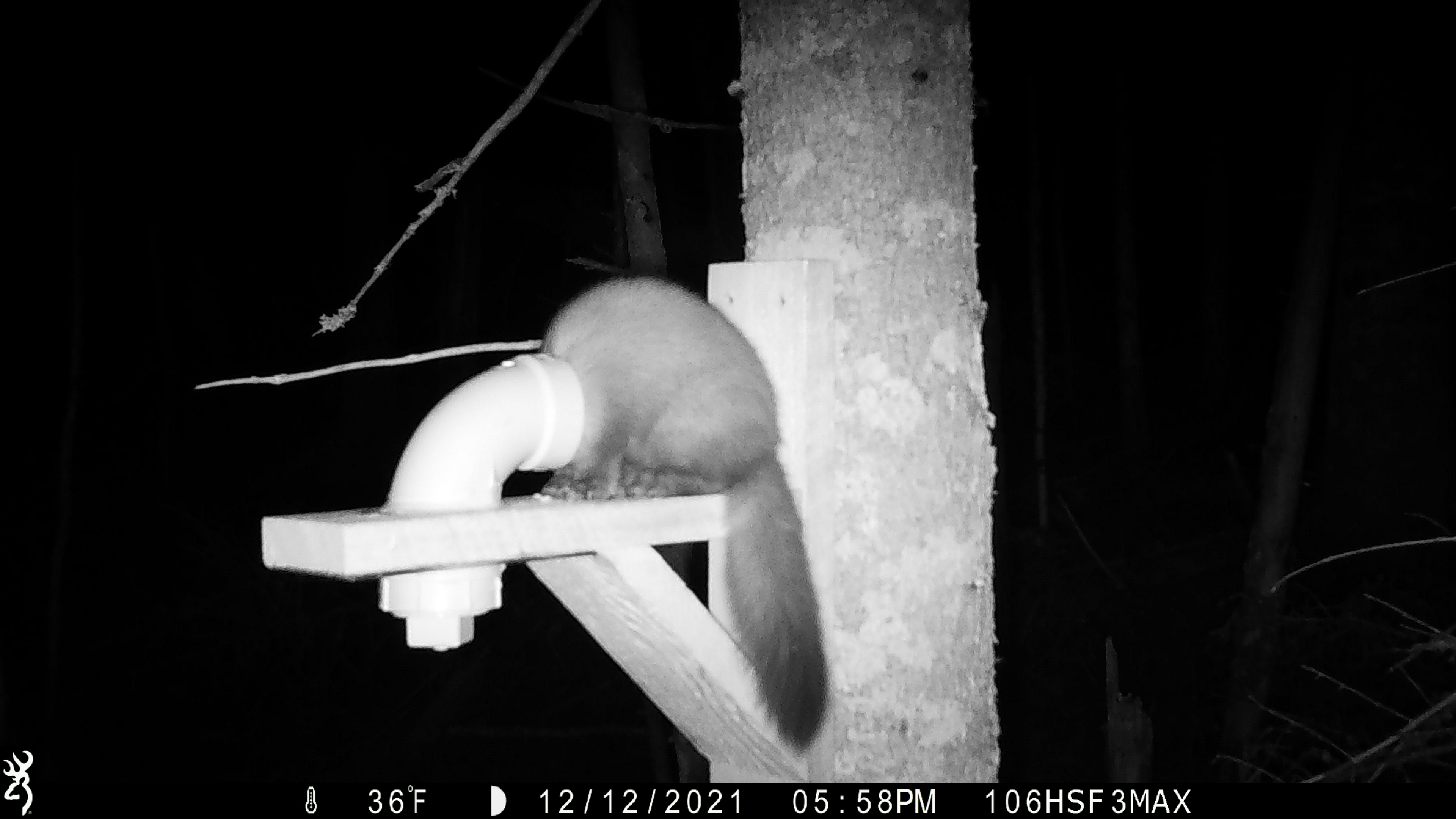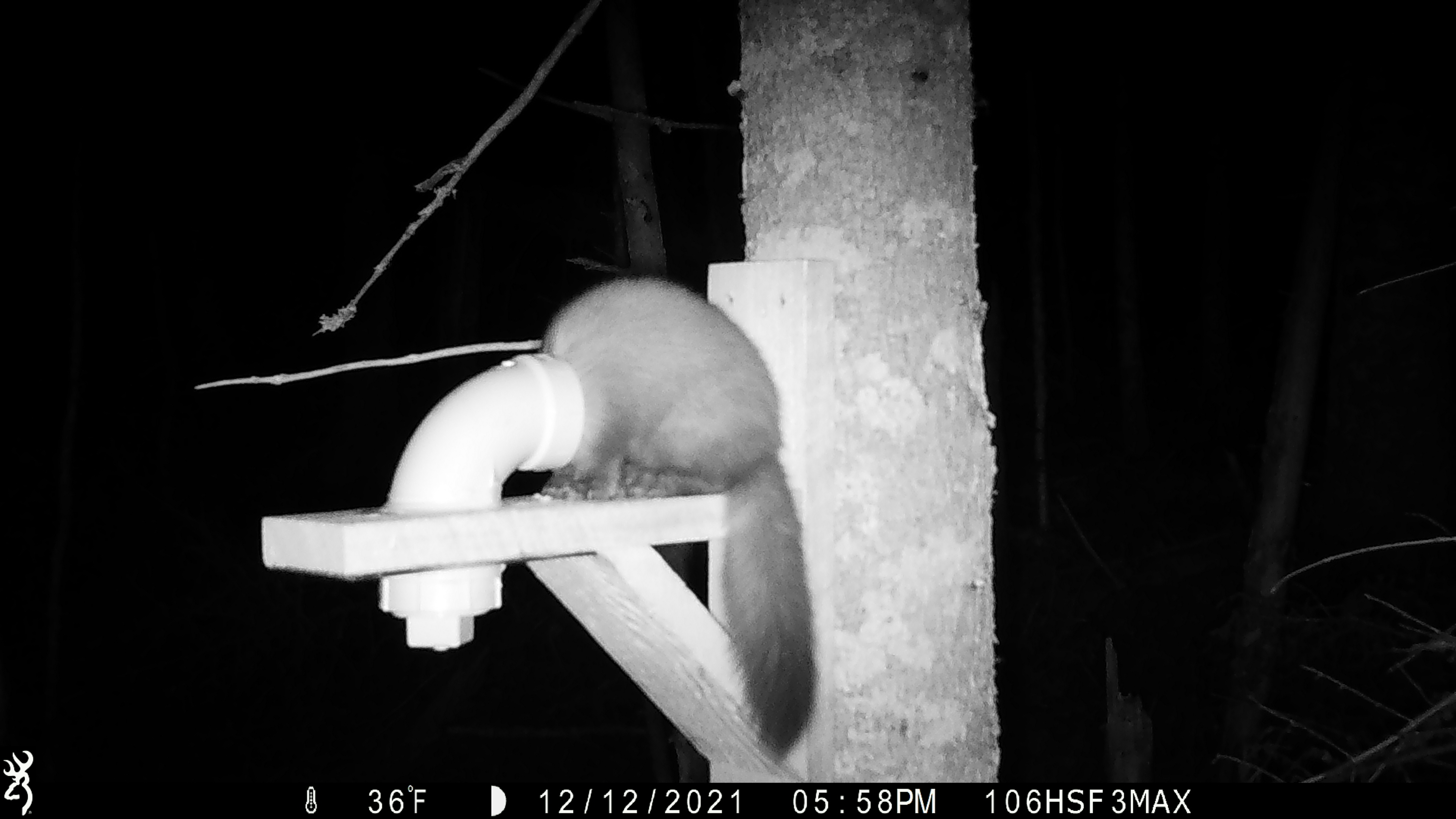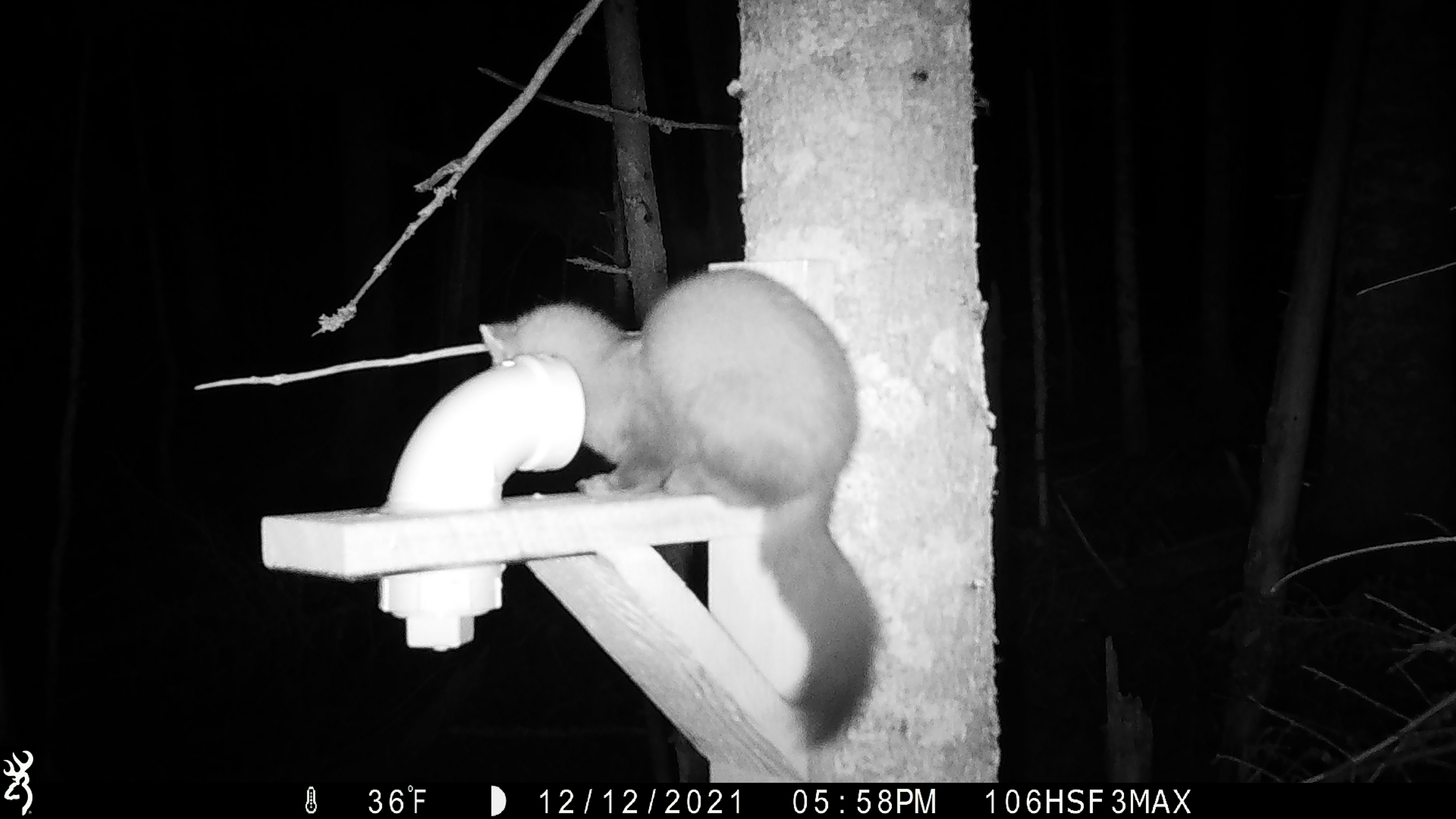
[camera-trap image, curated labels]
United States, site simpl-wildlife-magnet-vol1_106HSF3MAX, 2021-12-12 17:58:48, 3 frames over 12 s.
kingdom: Animalia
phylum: Chordata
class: Mammalia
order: Carnivora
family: Mustelidae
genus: Martes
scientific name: Martes americana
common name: american marten